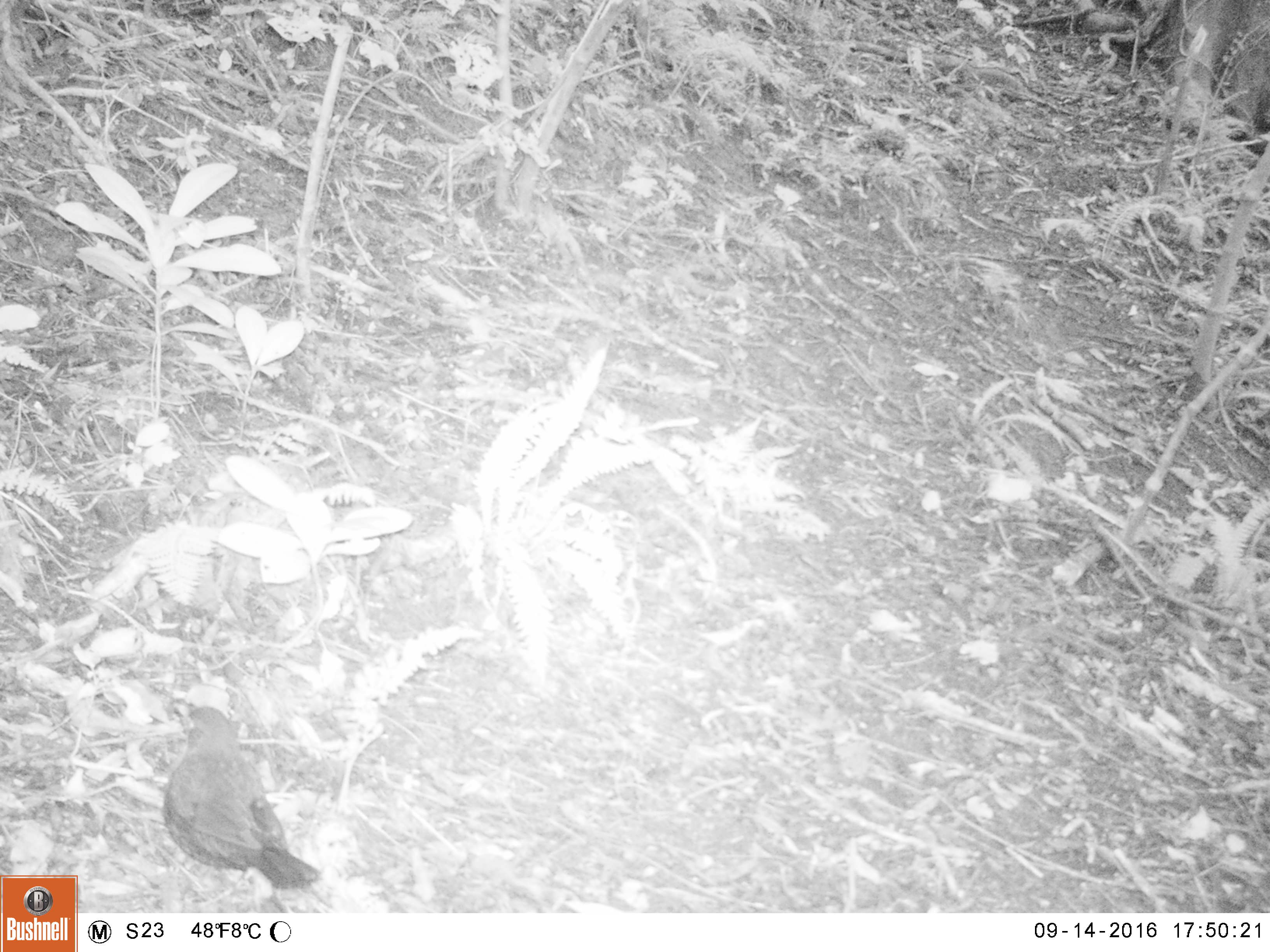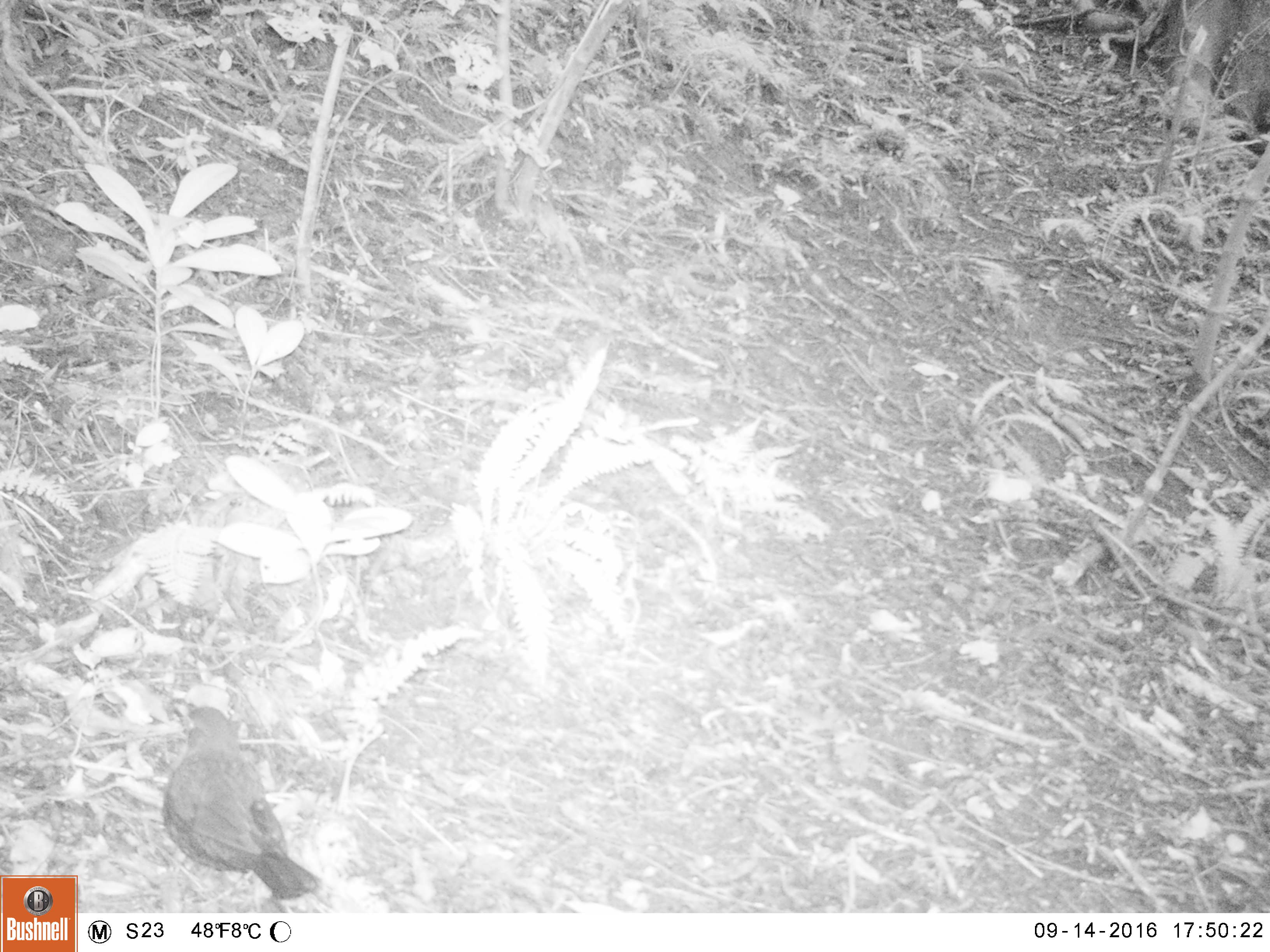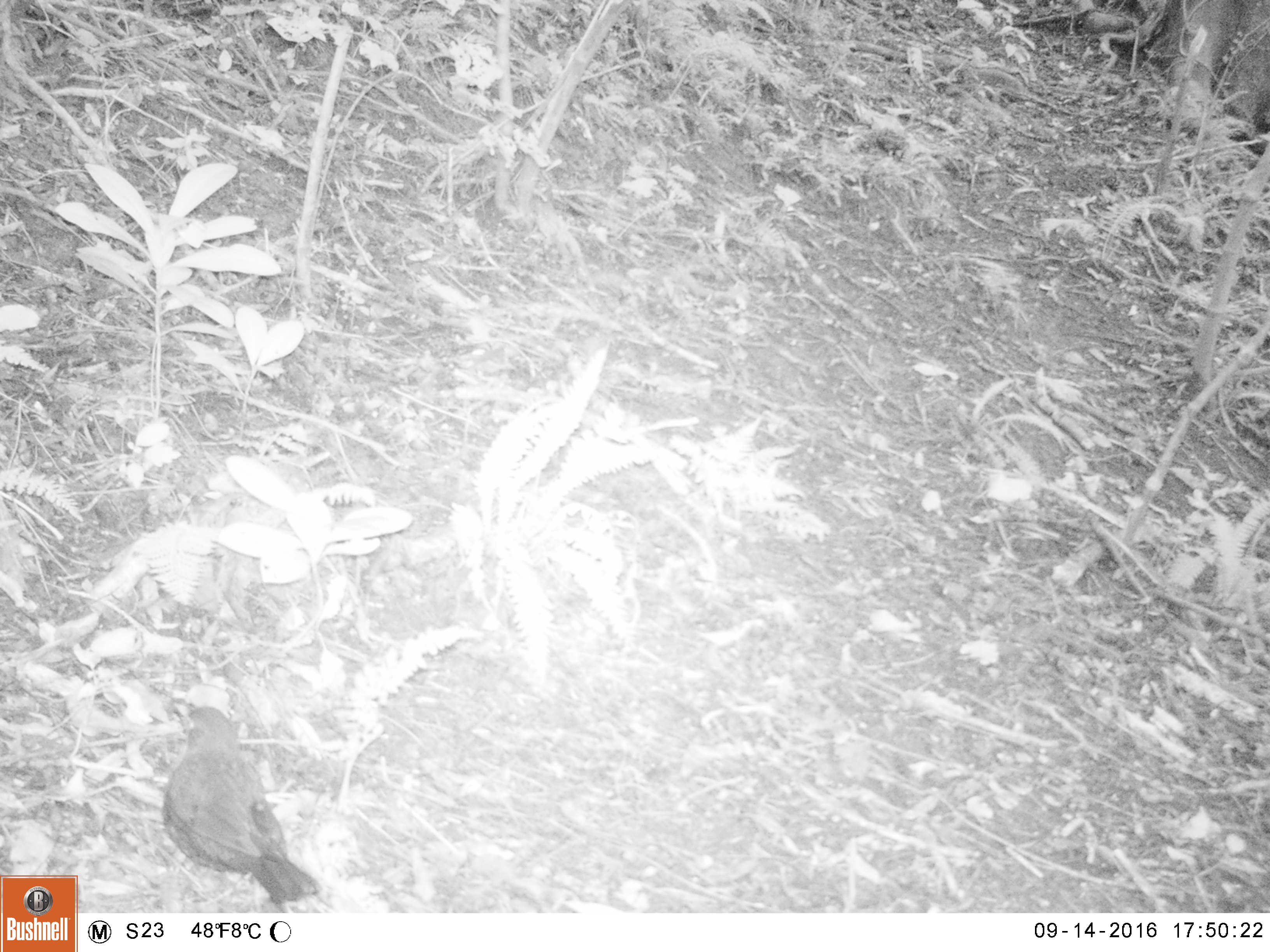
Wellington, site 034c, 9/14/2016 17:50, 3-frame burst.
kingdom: Animalia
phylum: Chordata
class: Aves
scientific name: Aves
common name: bird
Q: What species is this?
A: Bird (Aves).